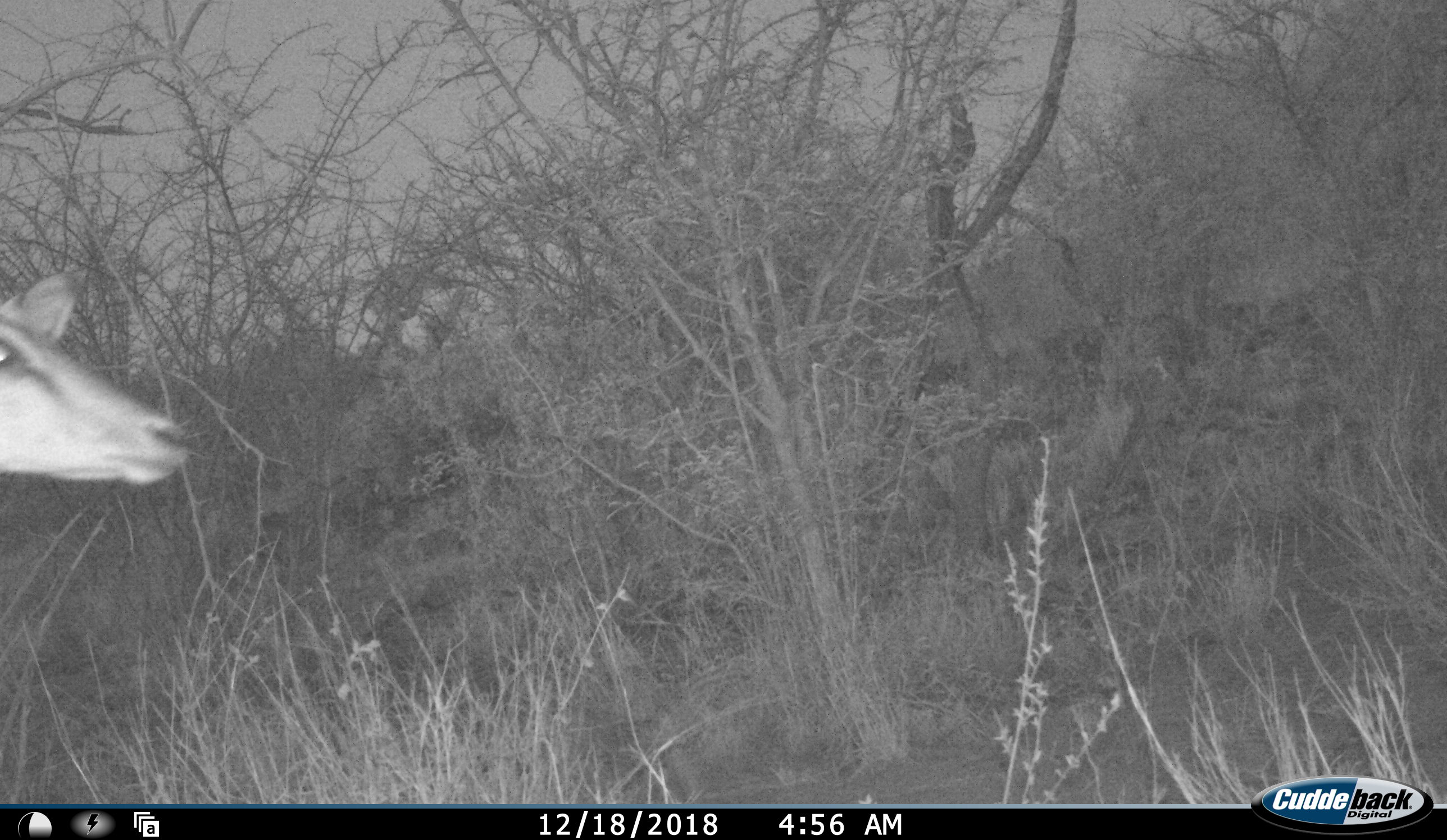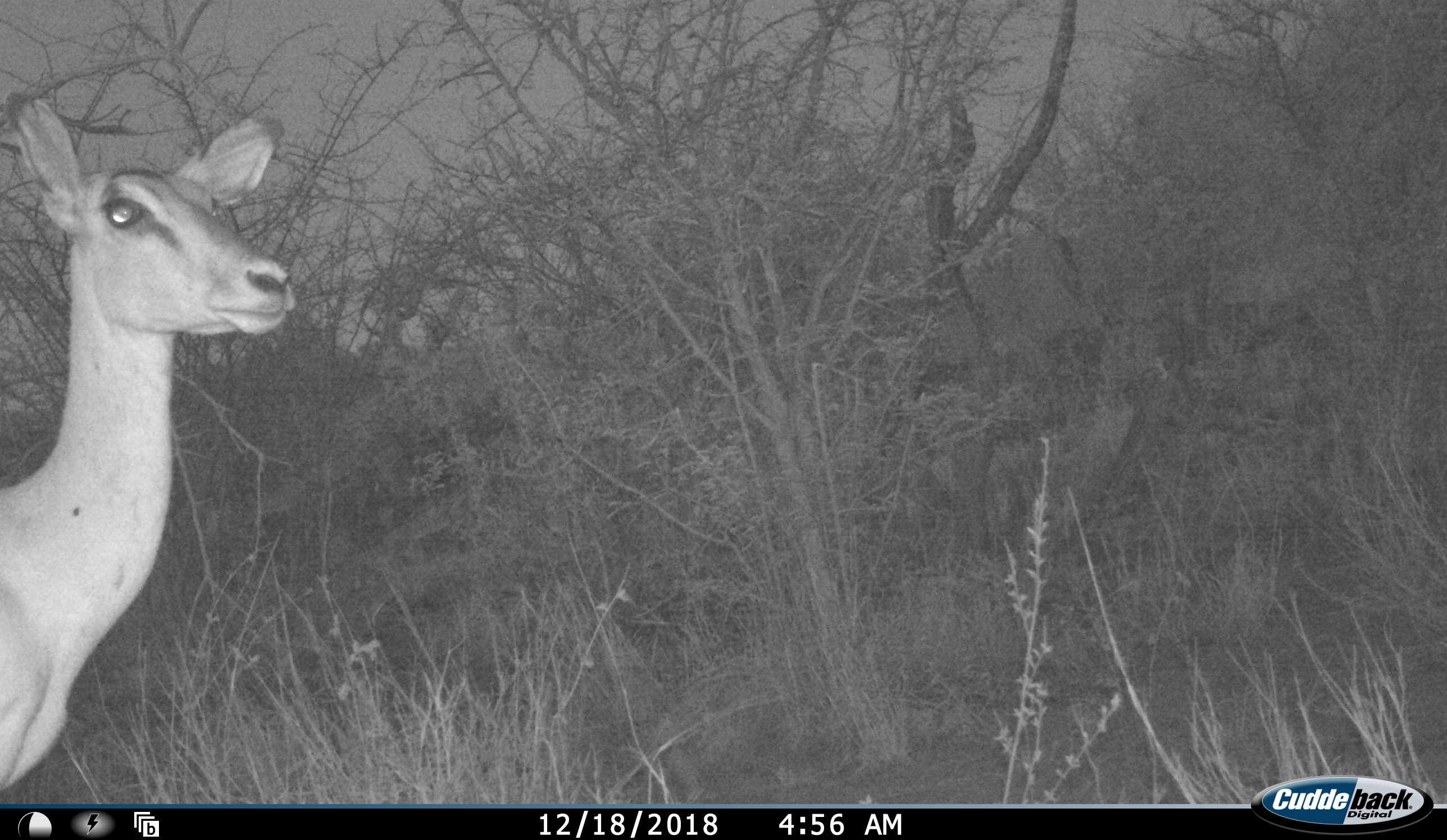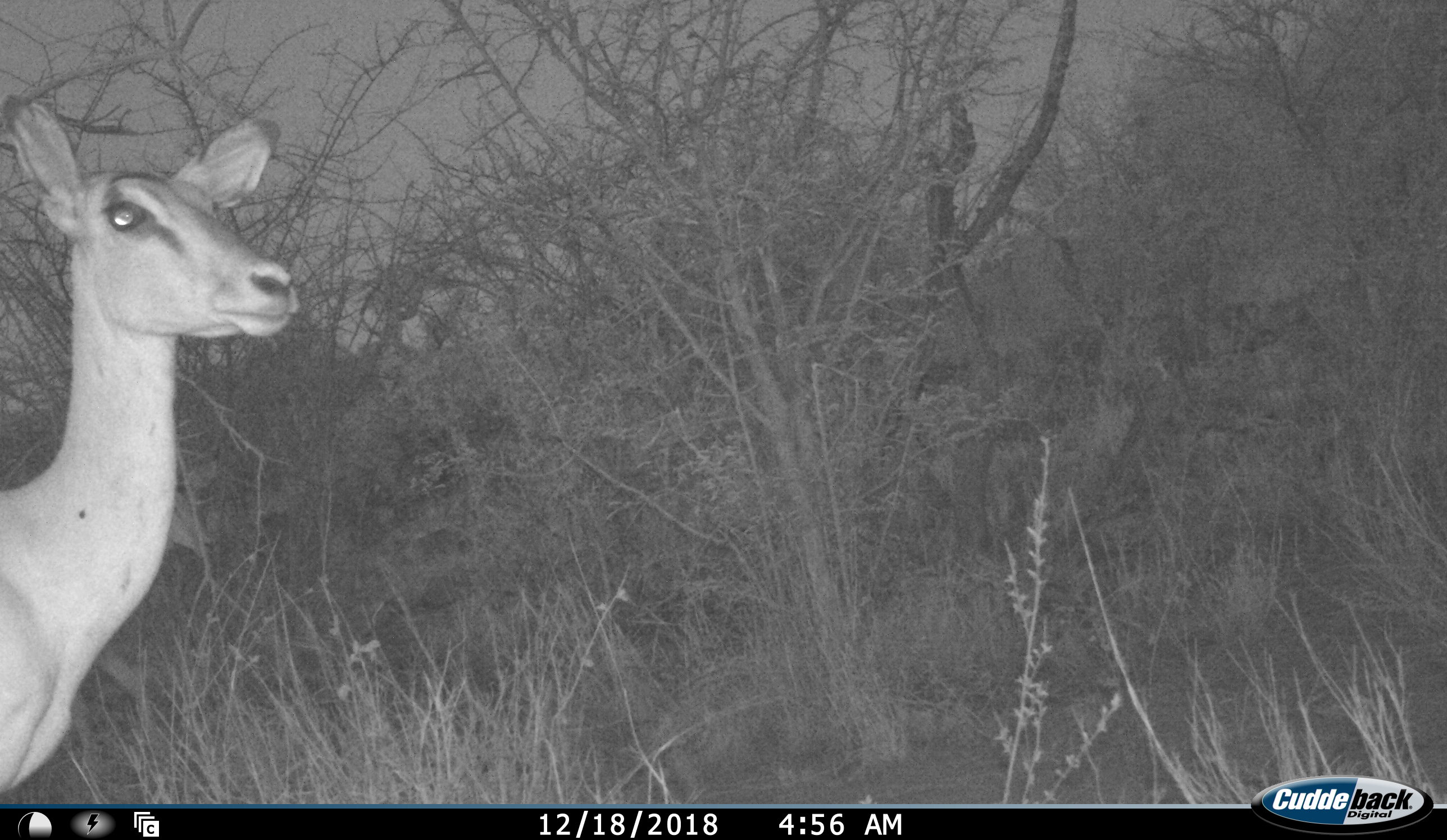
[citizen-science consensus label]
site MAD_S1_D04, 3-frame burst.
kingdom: Animalia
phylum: Chordata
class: Mammalia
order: Artiodactyla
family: Bovidae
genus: Aepyceros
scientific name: Aepyceros melampus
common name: impala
Impala (Aepyceros melampus), count 1. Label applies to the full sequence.